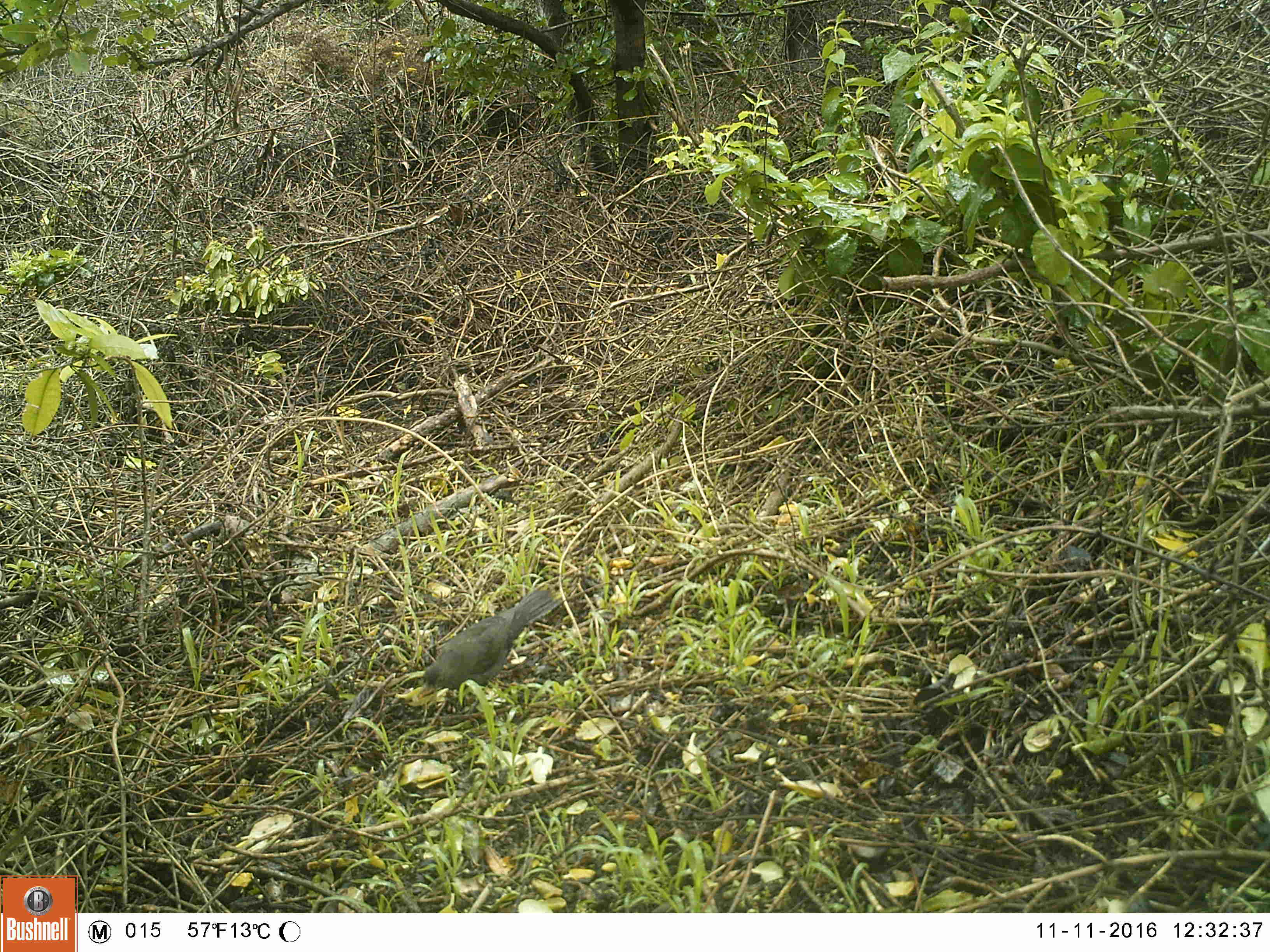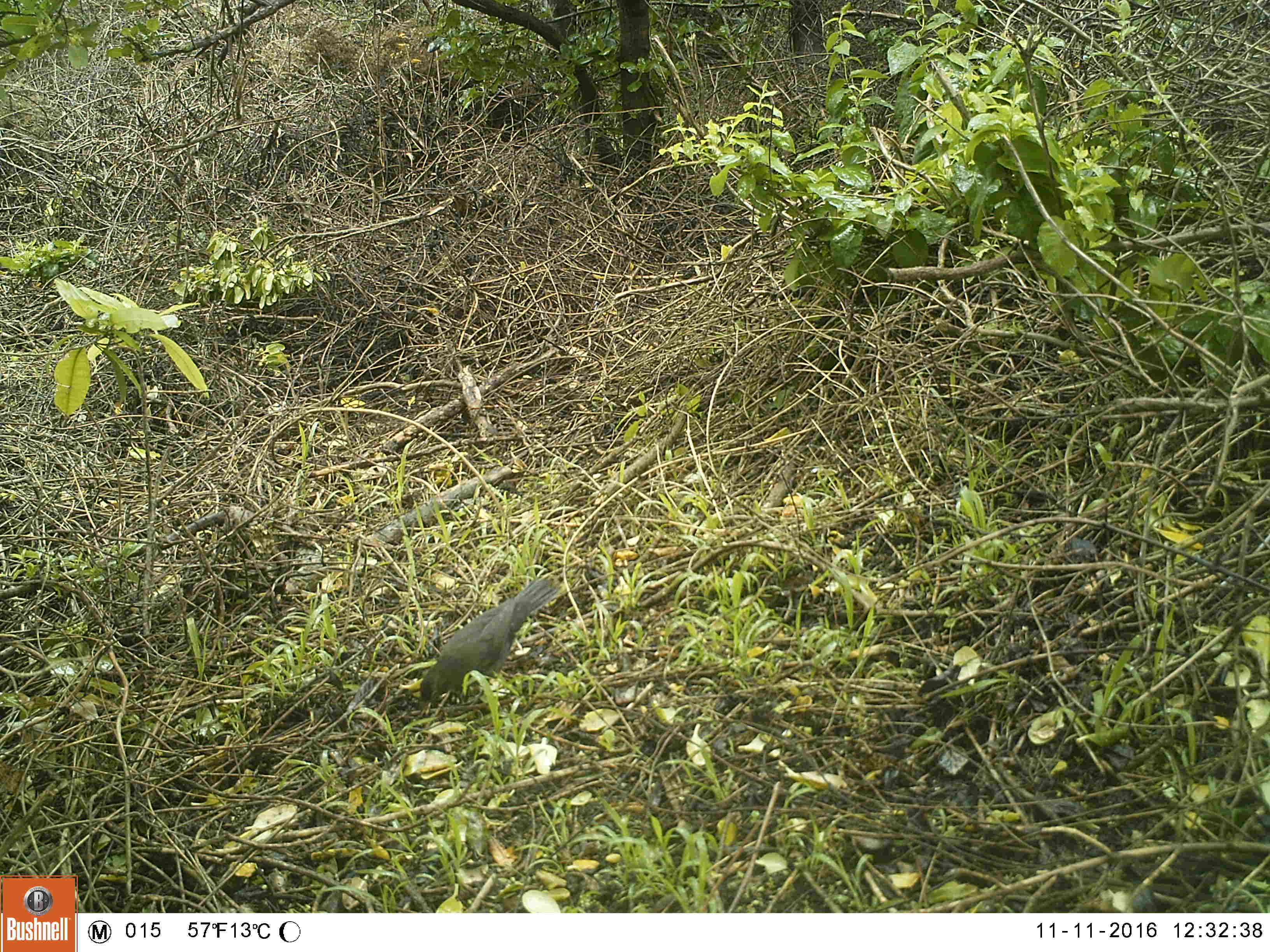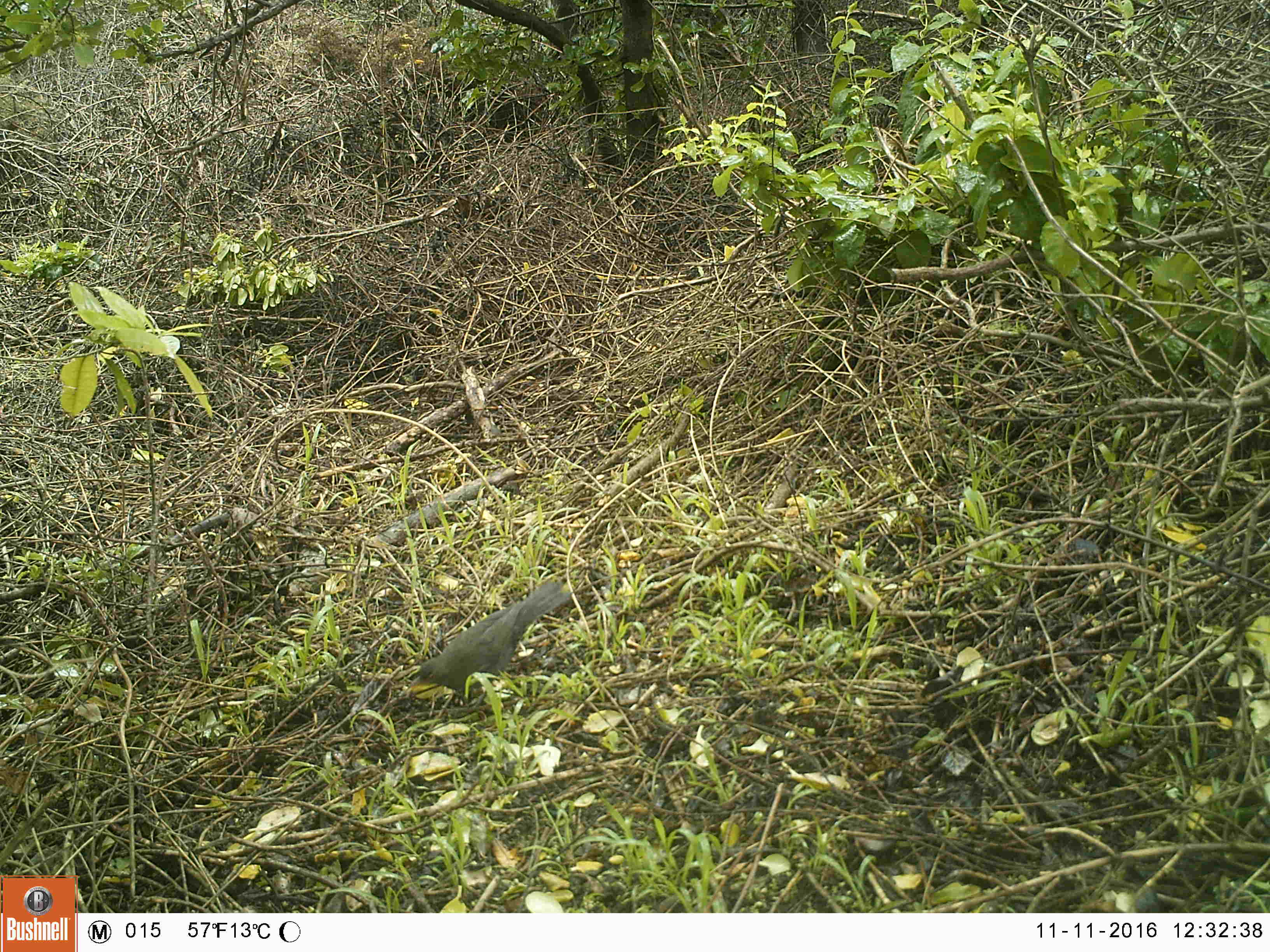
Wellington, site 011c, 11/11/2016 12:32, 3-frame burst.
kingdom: Animalia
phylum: Chordata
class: Aves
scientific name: Aves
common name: bird